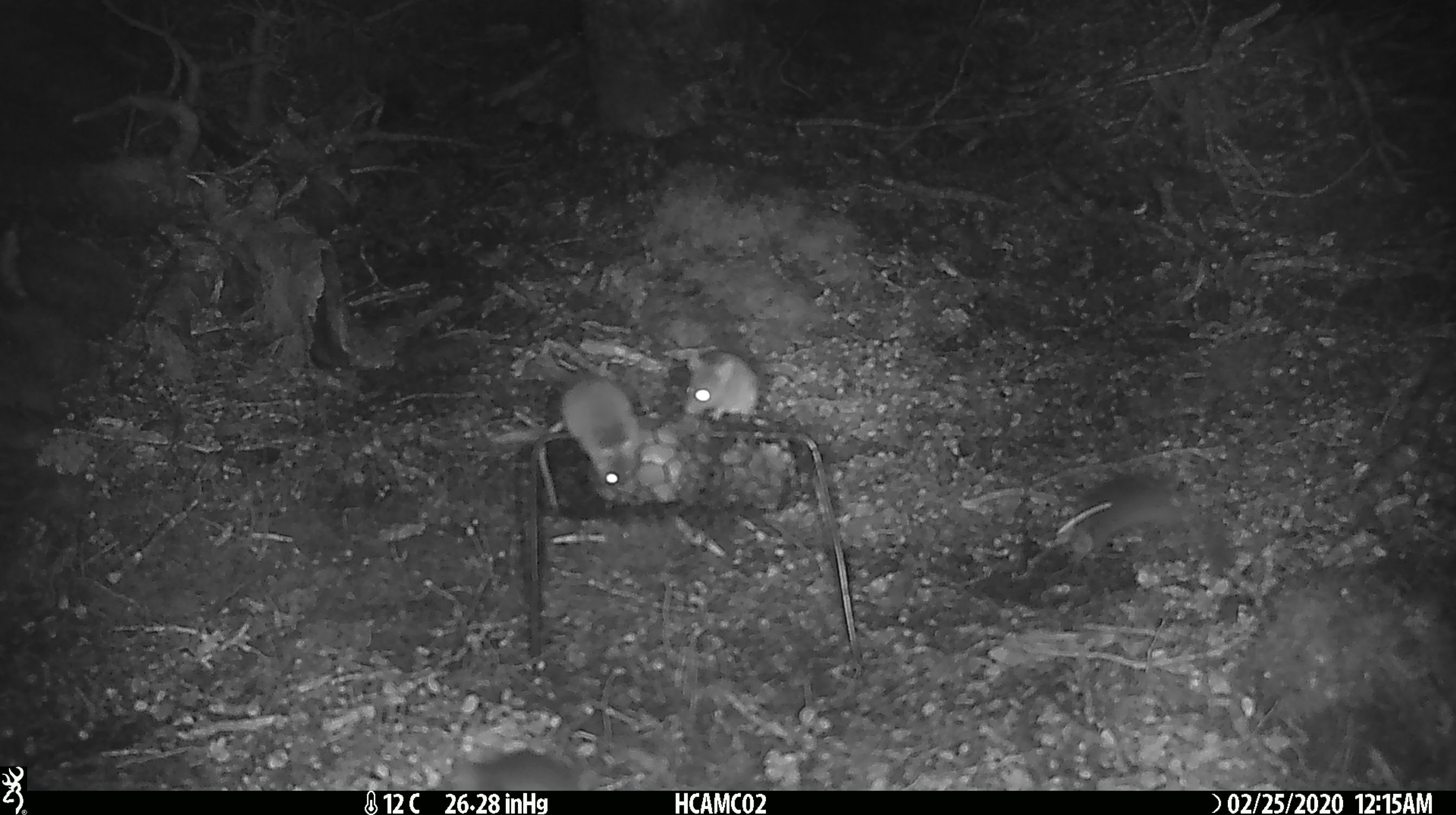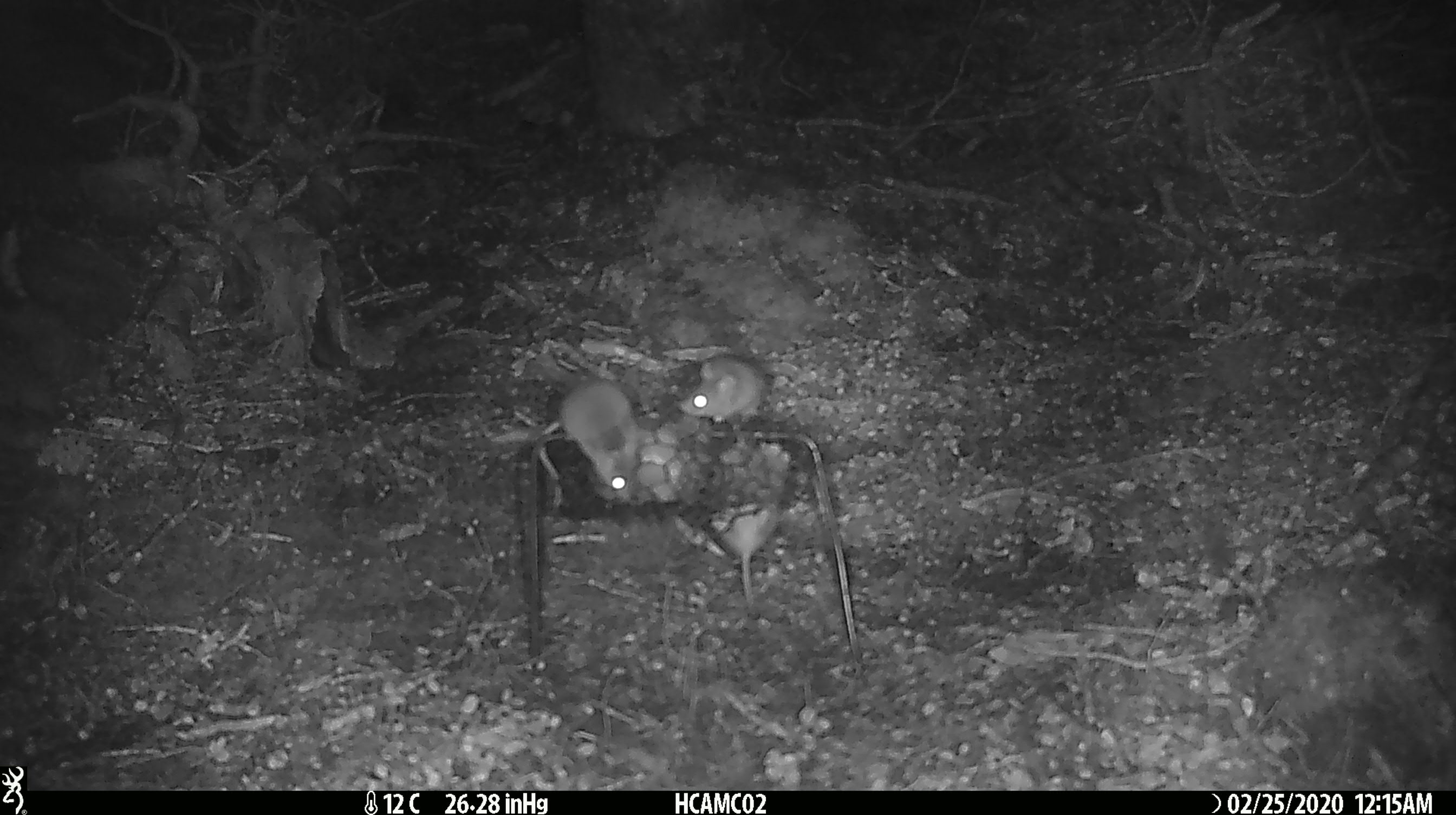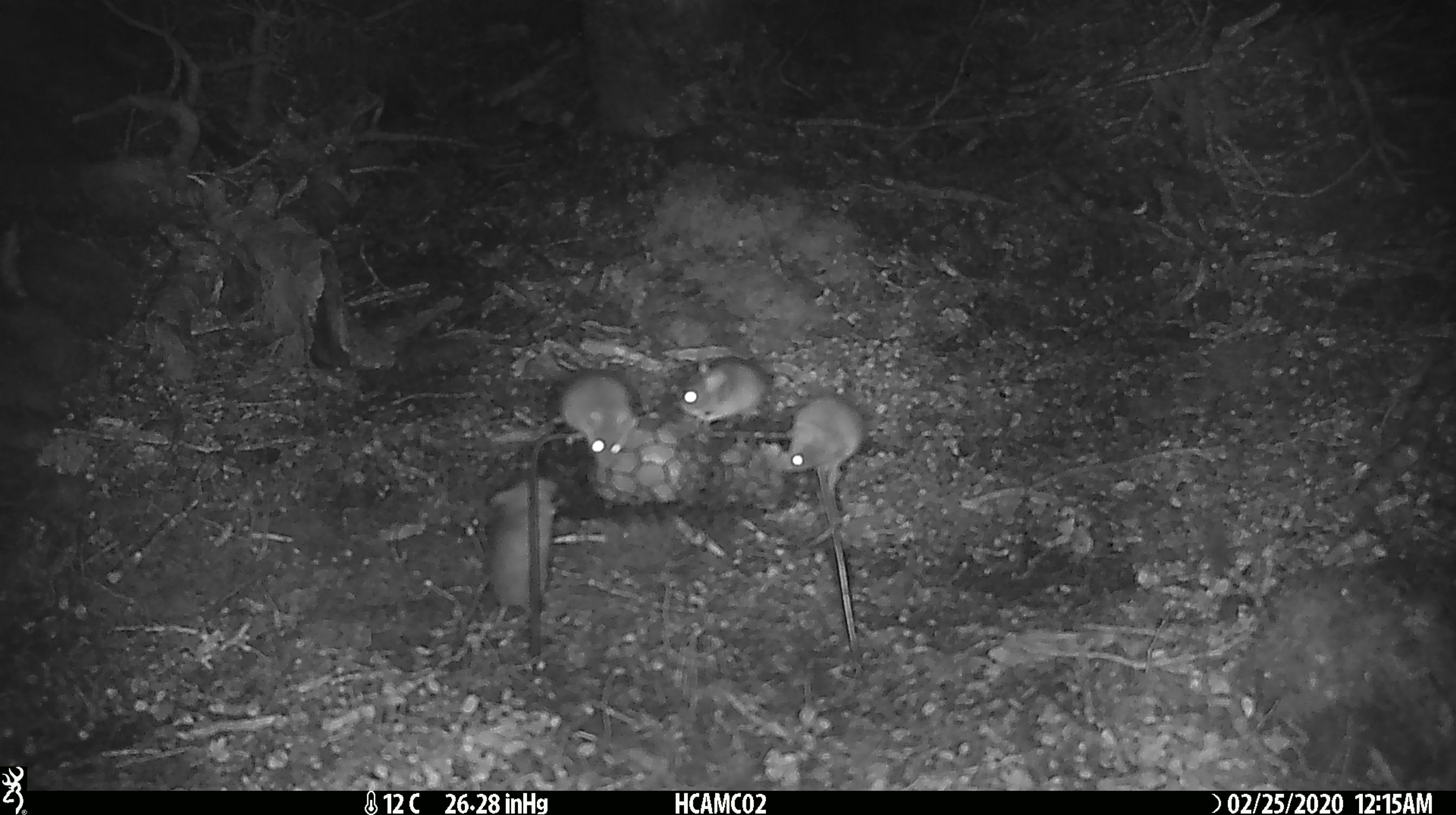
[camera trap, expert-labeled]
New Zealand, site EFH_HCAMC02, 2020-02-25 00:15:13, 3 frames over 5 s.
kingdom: Animalia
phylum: Chordata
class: Mammalia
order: Rodentia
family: Muridae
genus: Mus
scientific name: Mus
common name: mouse